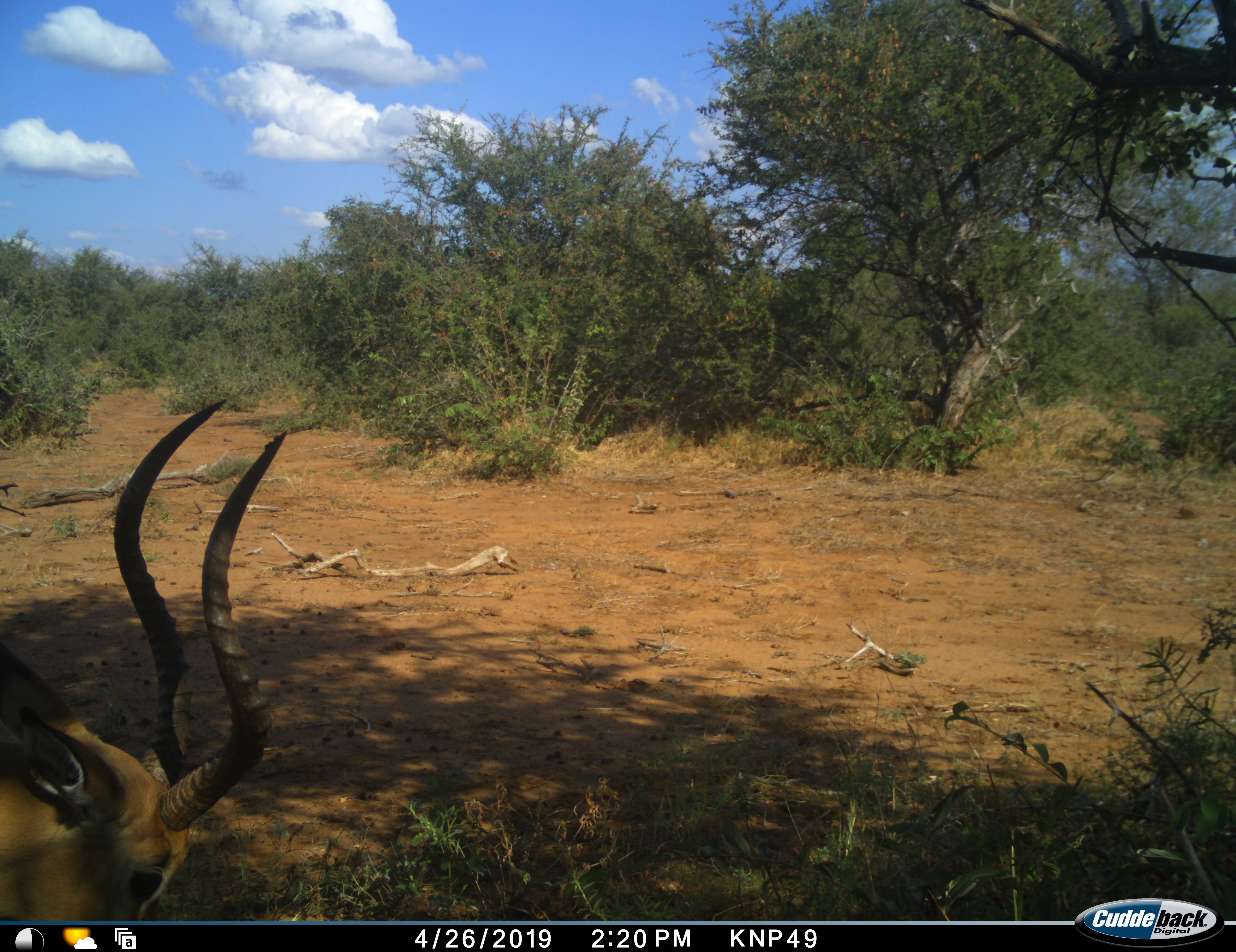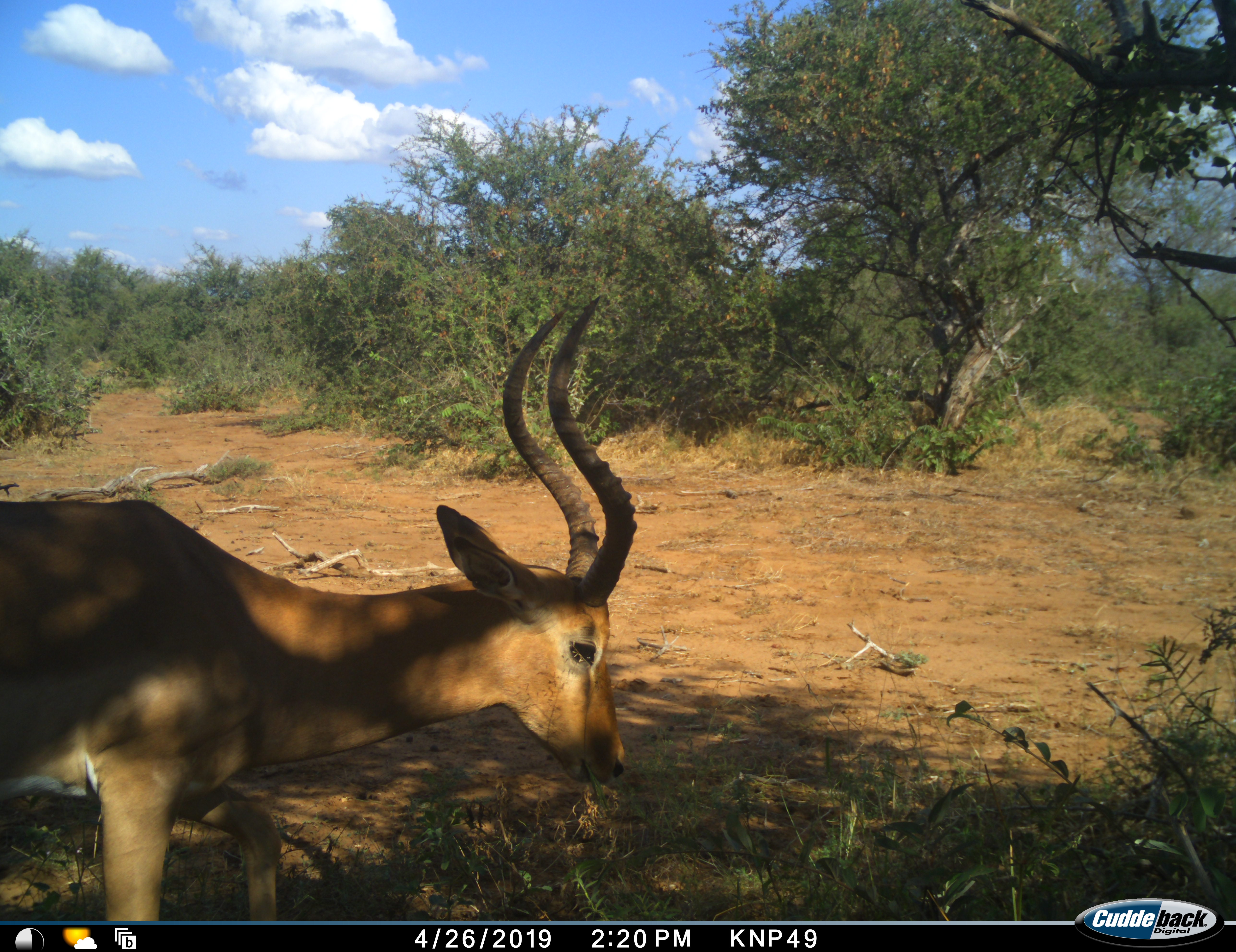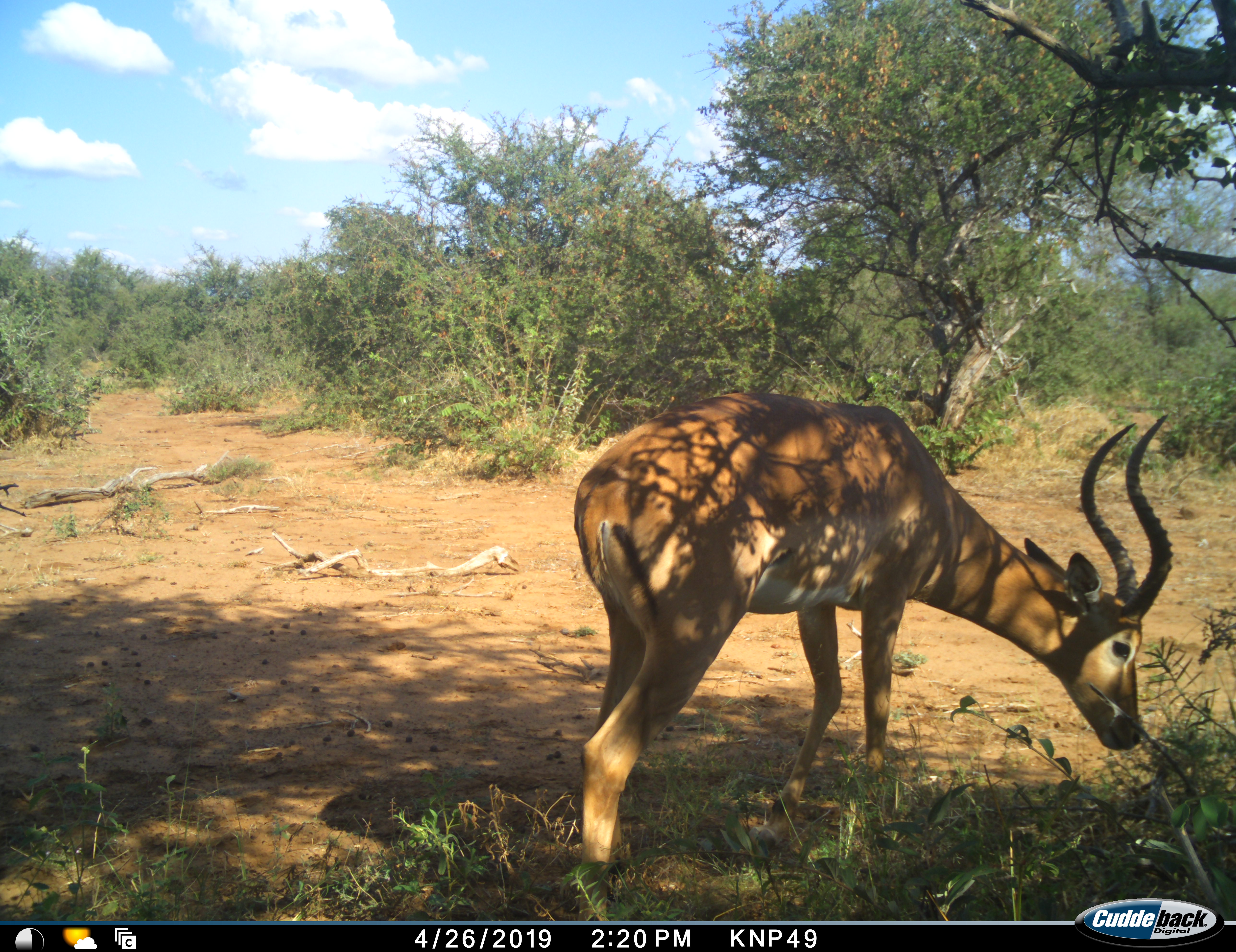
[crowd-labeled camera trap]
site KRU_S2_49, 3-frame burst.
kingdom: Animalia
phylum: Chordata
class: Mammalia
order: Artiodactyla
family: Bovidae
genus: Aepyceros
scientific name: Aepyceros melampus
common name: impala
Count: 1.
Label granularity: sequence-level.